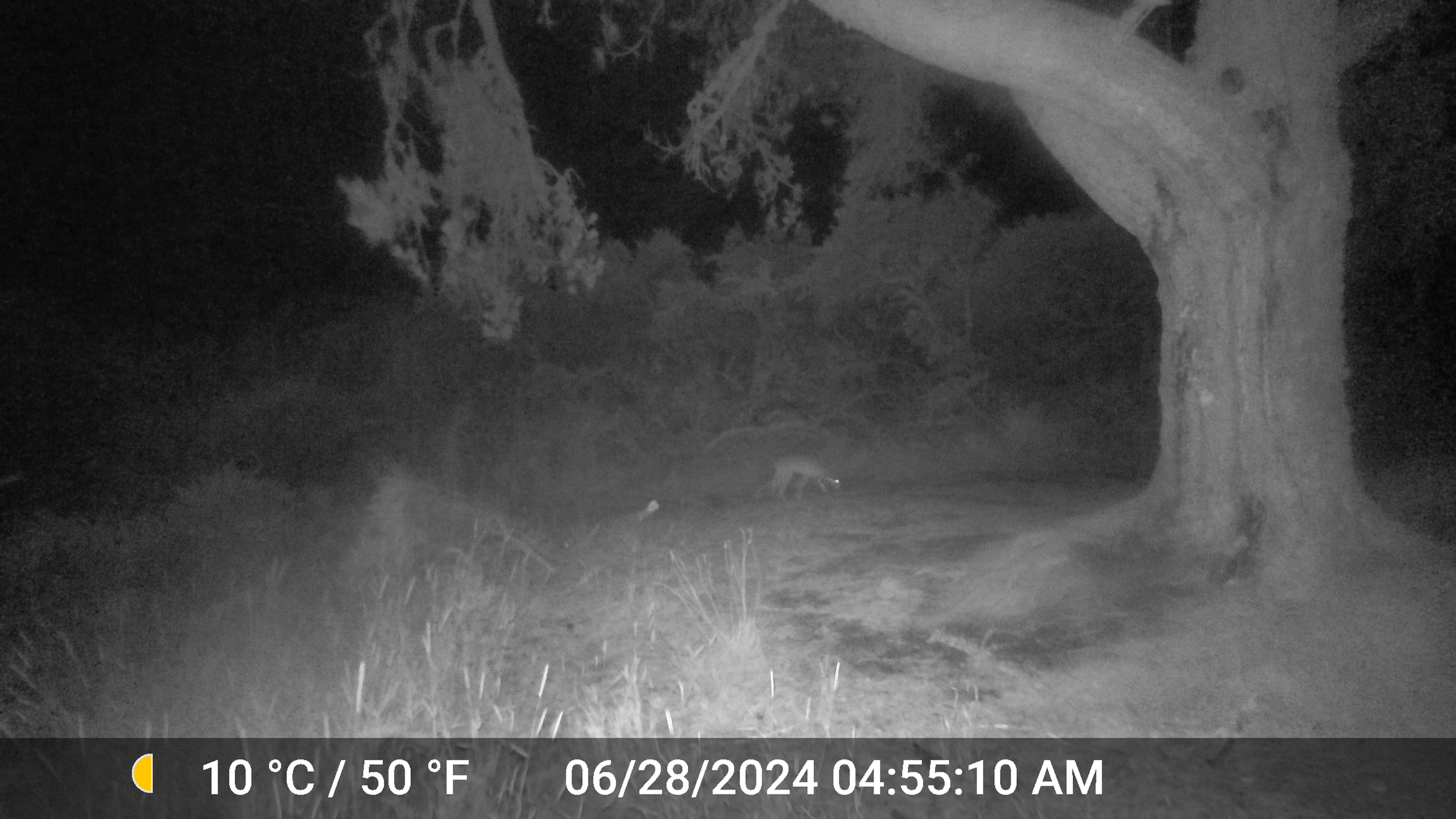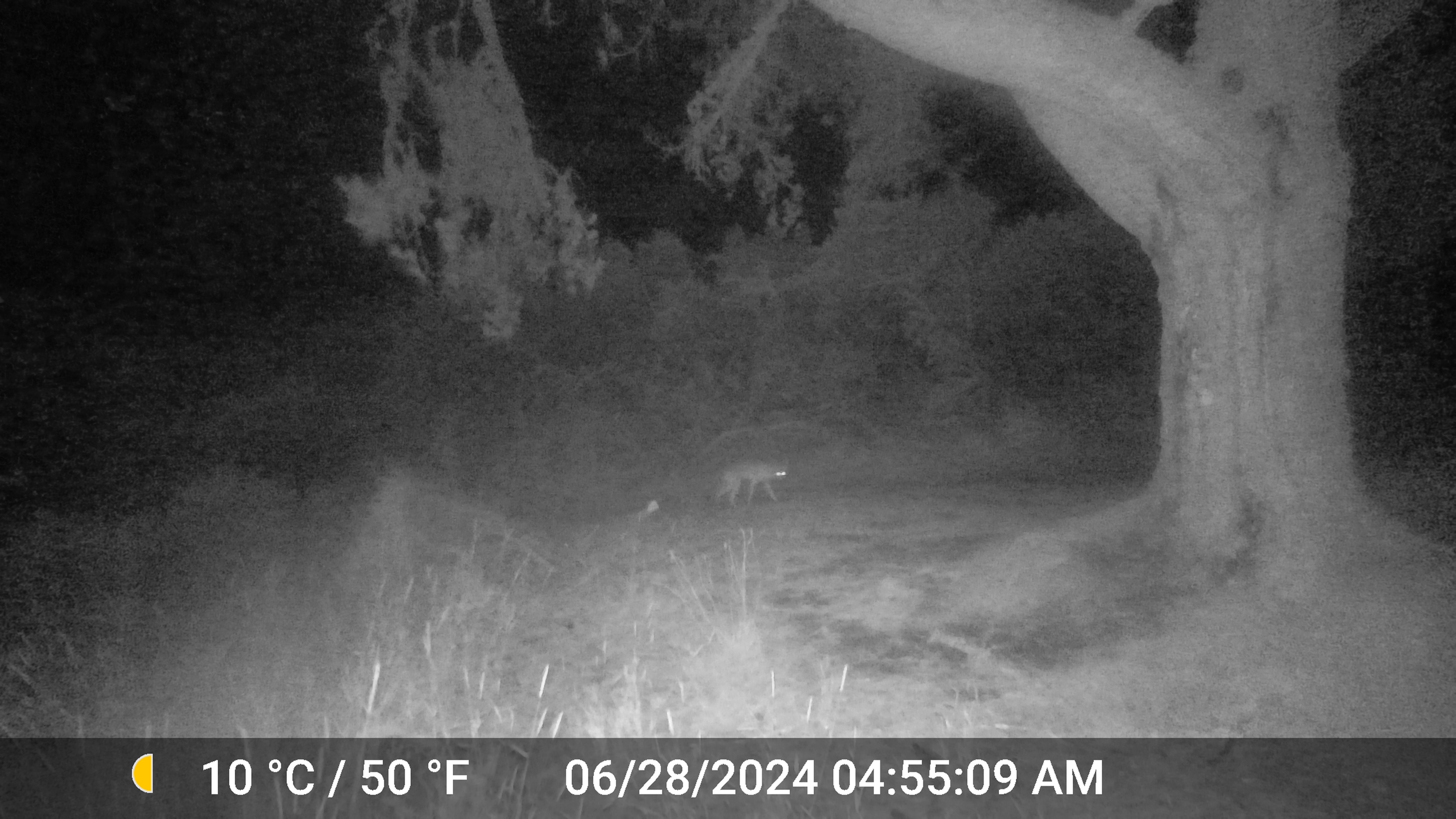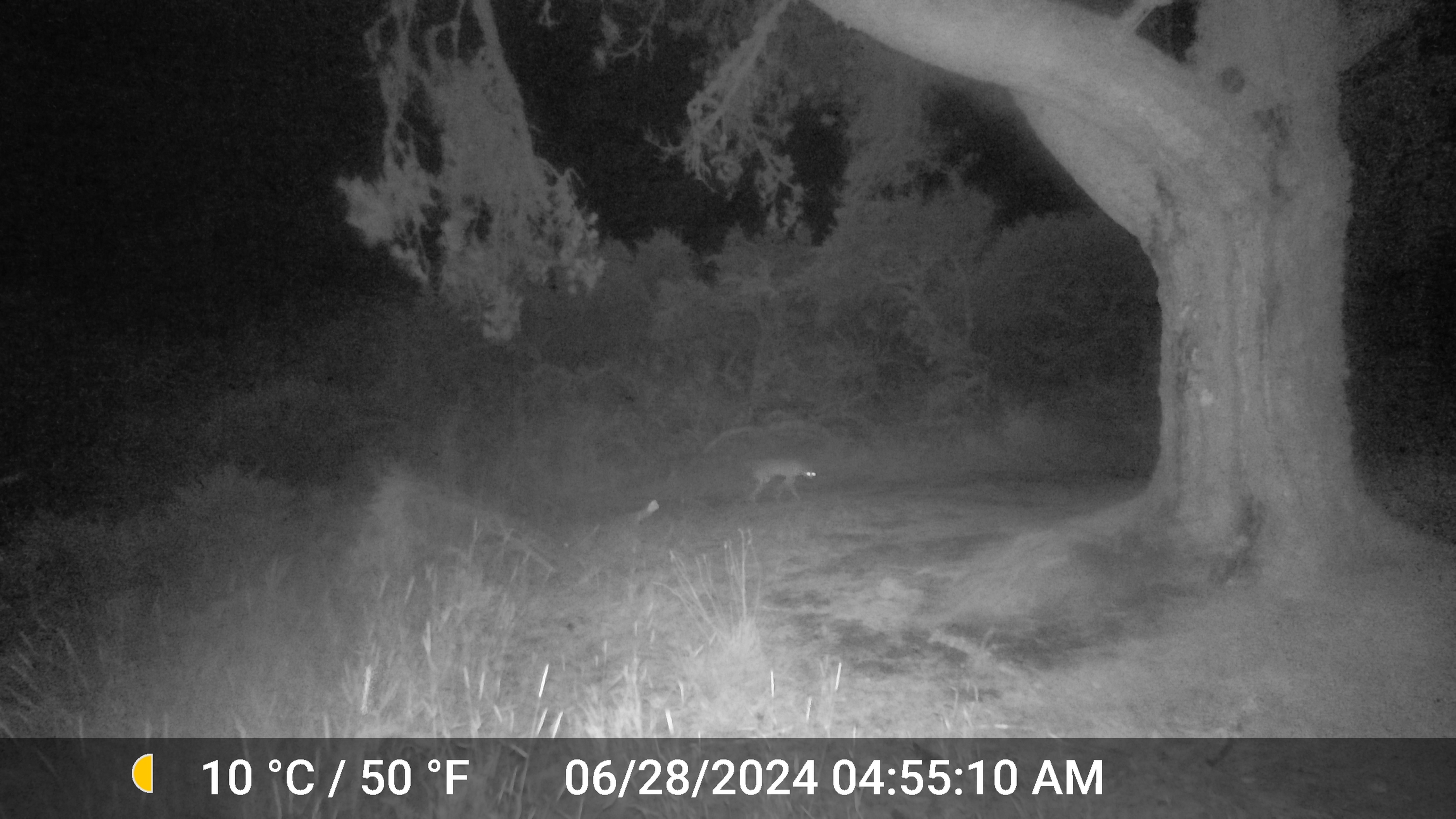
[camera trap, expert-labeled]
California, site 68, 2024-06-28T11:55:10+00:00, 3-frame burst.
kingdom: Animalia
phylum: Chordata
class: Mammalia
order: Carnivora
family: Canidae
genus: Canis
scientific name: Canis latrans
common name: coyote